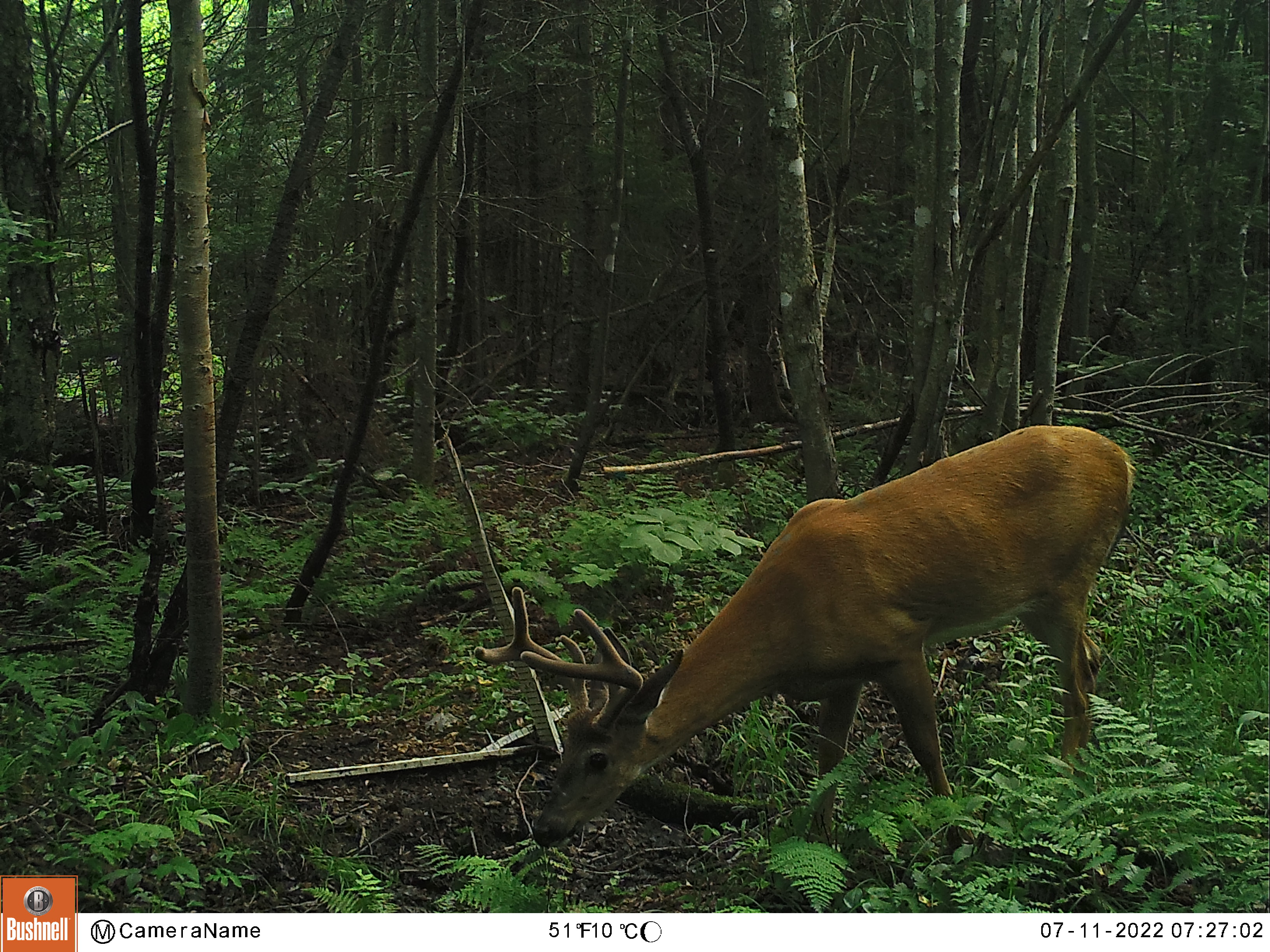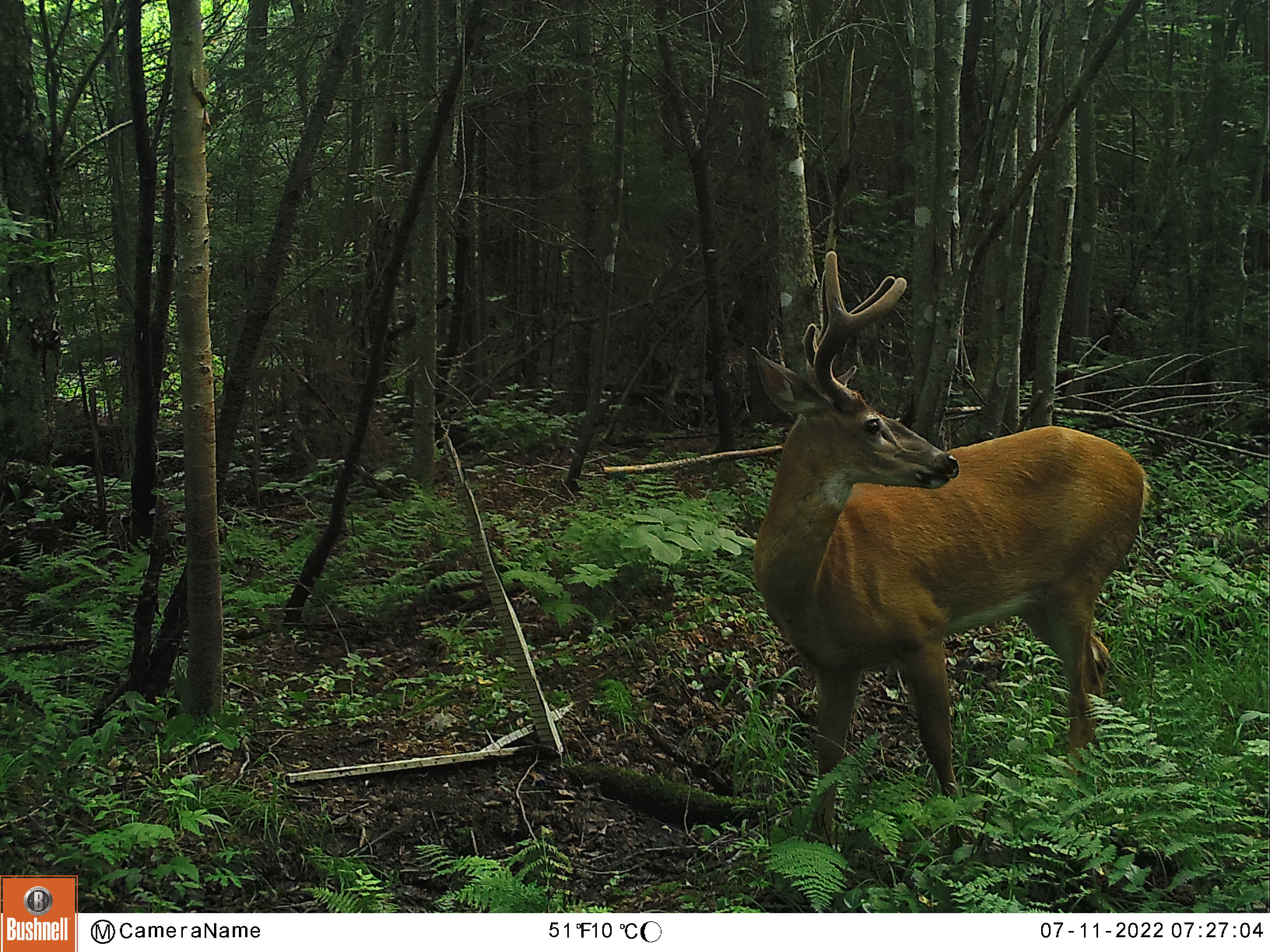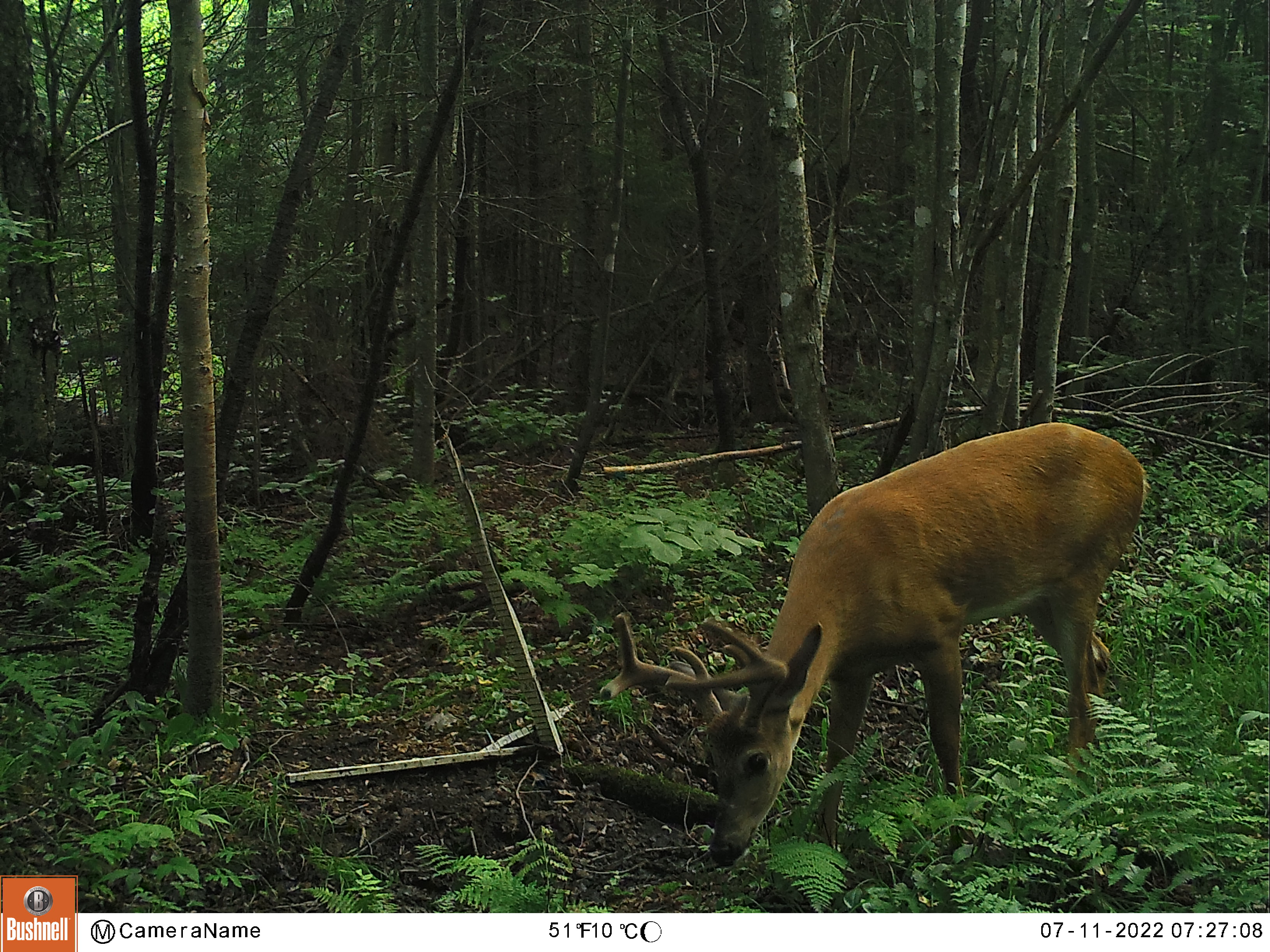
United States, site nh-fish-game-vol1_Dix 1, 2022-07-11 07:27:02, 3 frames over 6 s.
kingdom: Animalia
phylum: Chordata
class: Mammalia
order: Artiodactyla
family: Cervidae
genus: Odocoileus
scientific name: Odocoileus virginianus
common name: white-tailed deer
White-tailed deer (Odocoileus virginianus).